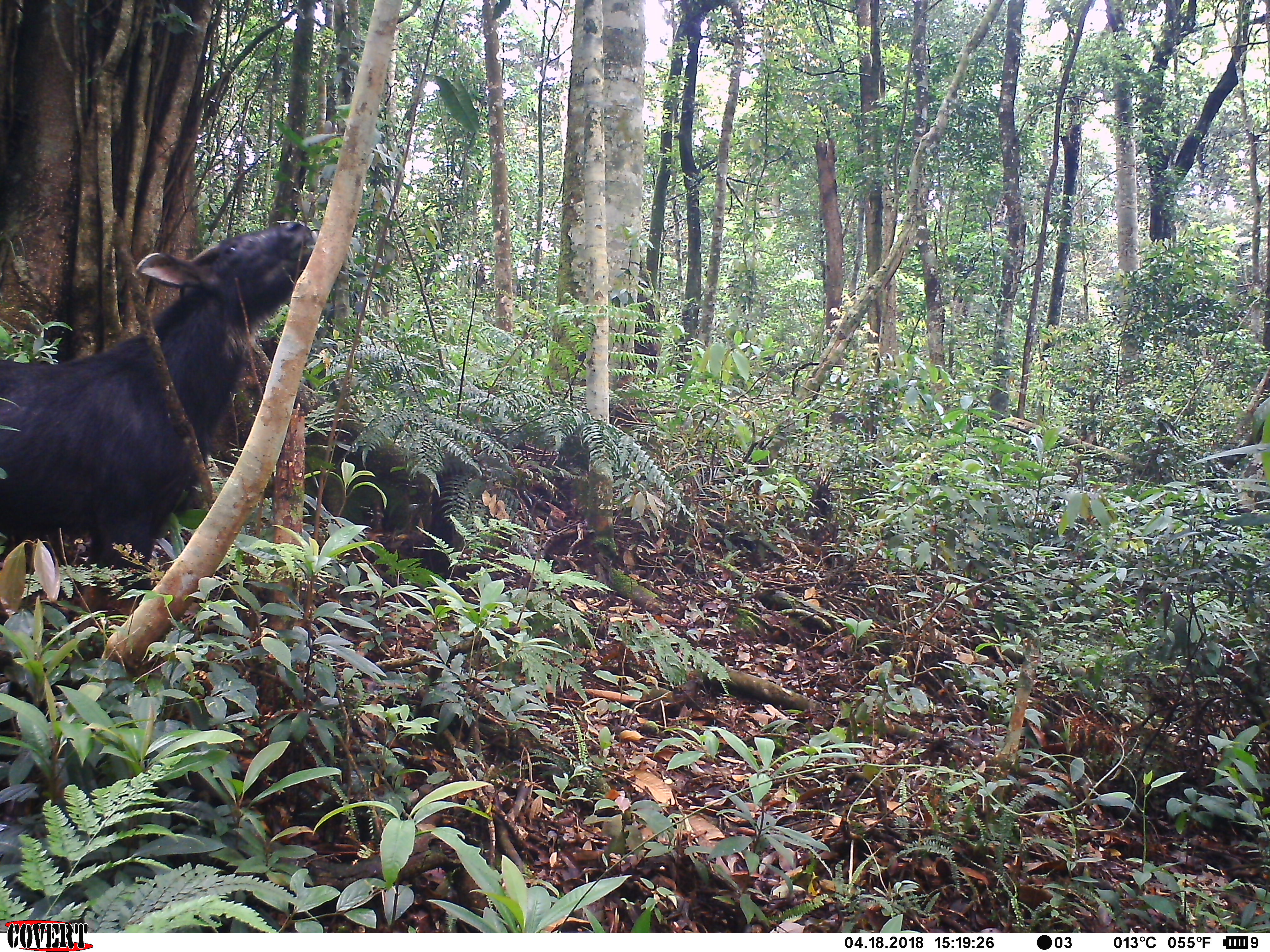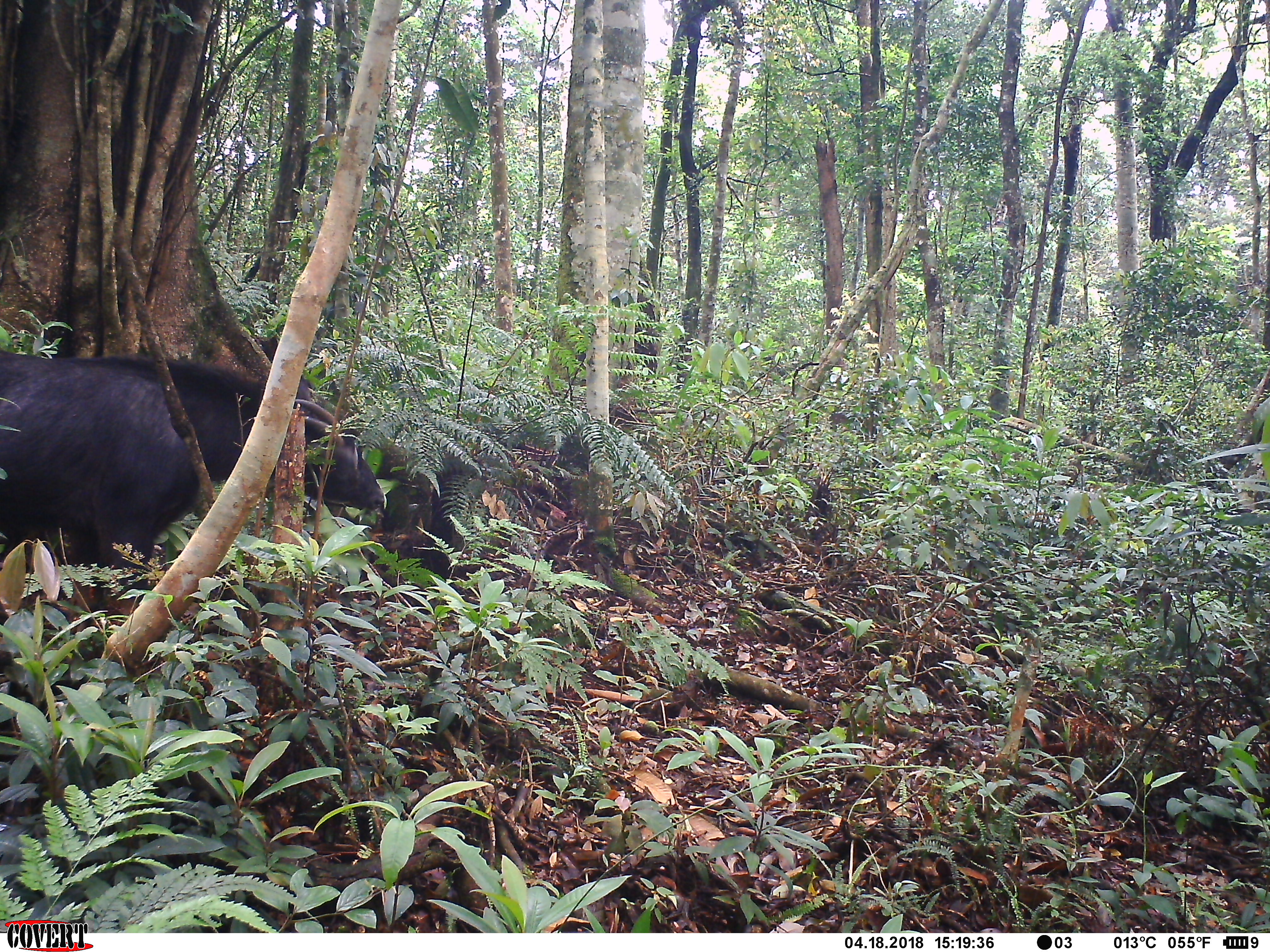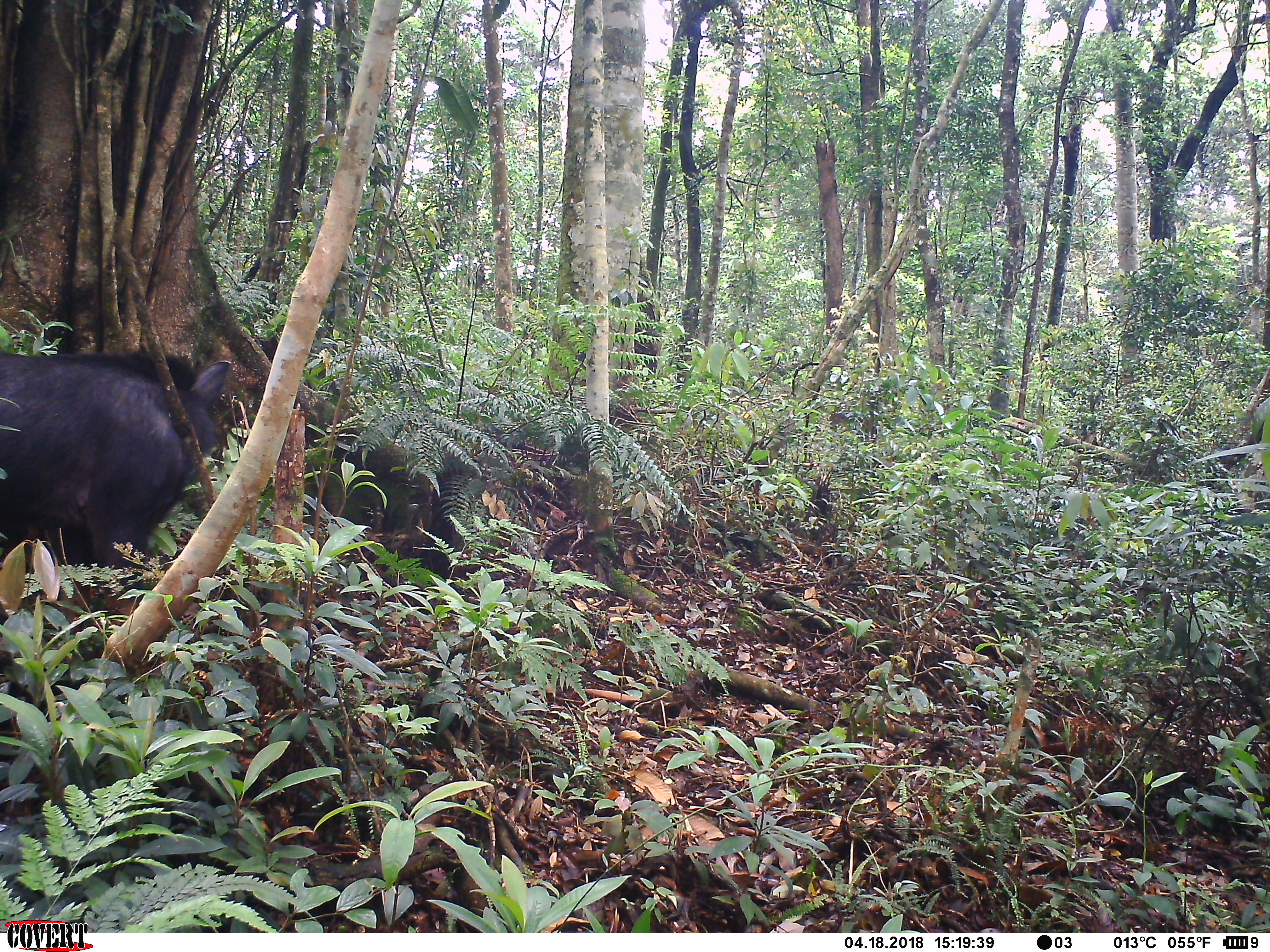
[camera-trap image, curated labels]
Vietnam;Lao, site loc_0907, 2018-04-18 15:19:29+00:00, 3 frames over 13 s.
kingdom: Animalia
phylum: Chordata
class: Mammalia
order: Artiodactyla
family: Bovidae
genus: Capricornis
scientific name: Capricornis sumatraensis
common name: chinese serow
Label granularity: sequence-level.